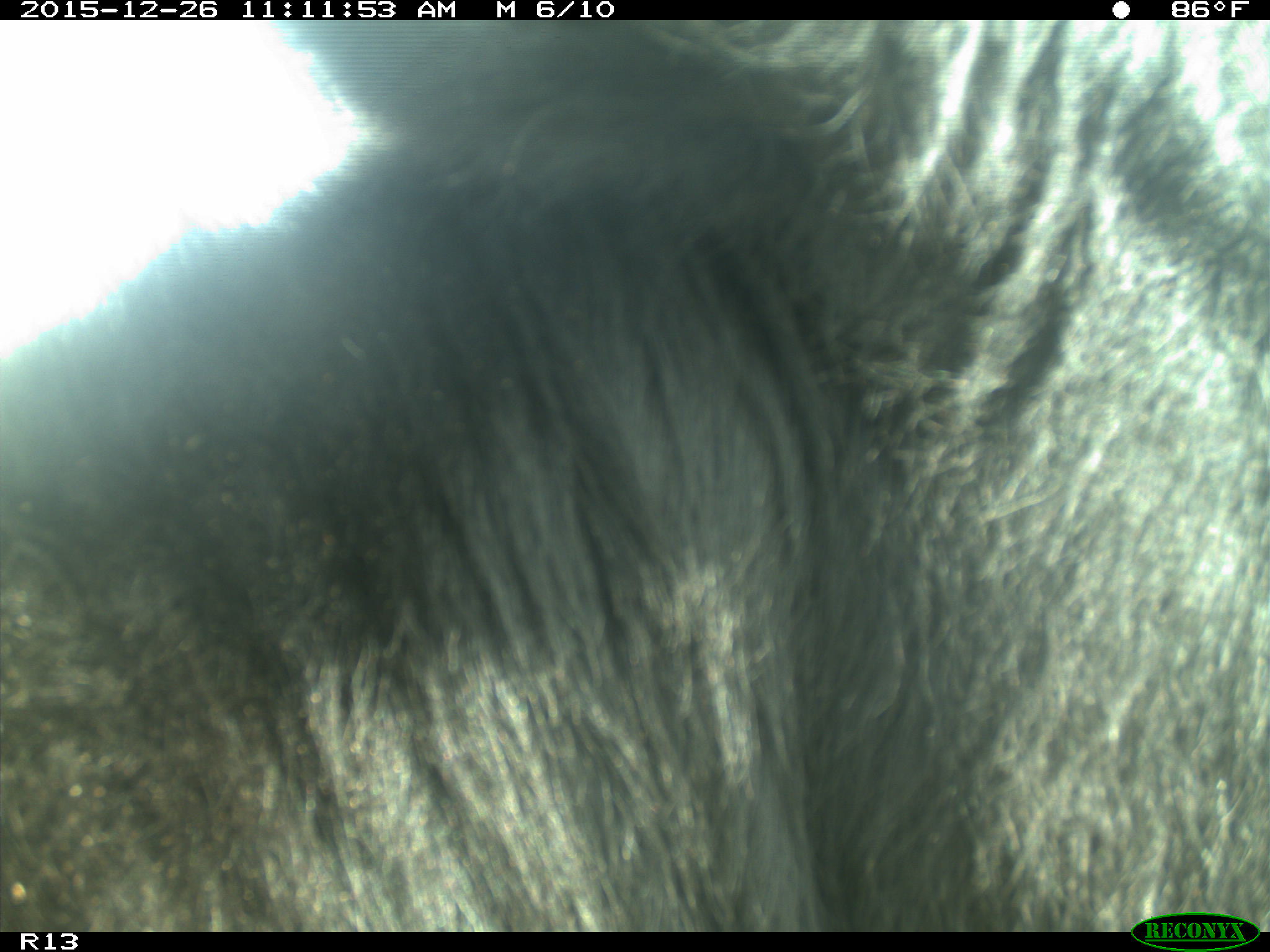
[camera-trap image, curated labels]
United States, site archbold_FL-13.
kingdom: Animalia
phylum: Chordata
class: Mammalia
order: Artiodactyla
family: Bovidae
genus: Bos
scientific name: Bos taurus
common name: domestic cow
Bos taurus (domestic cow).